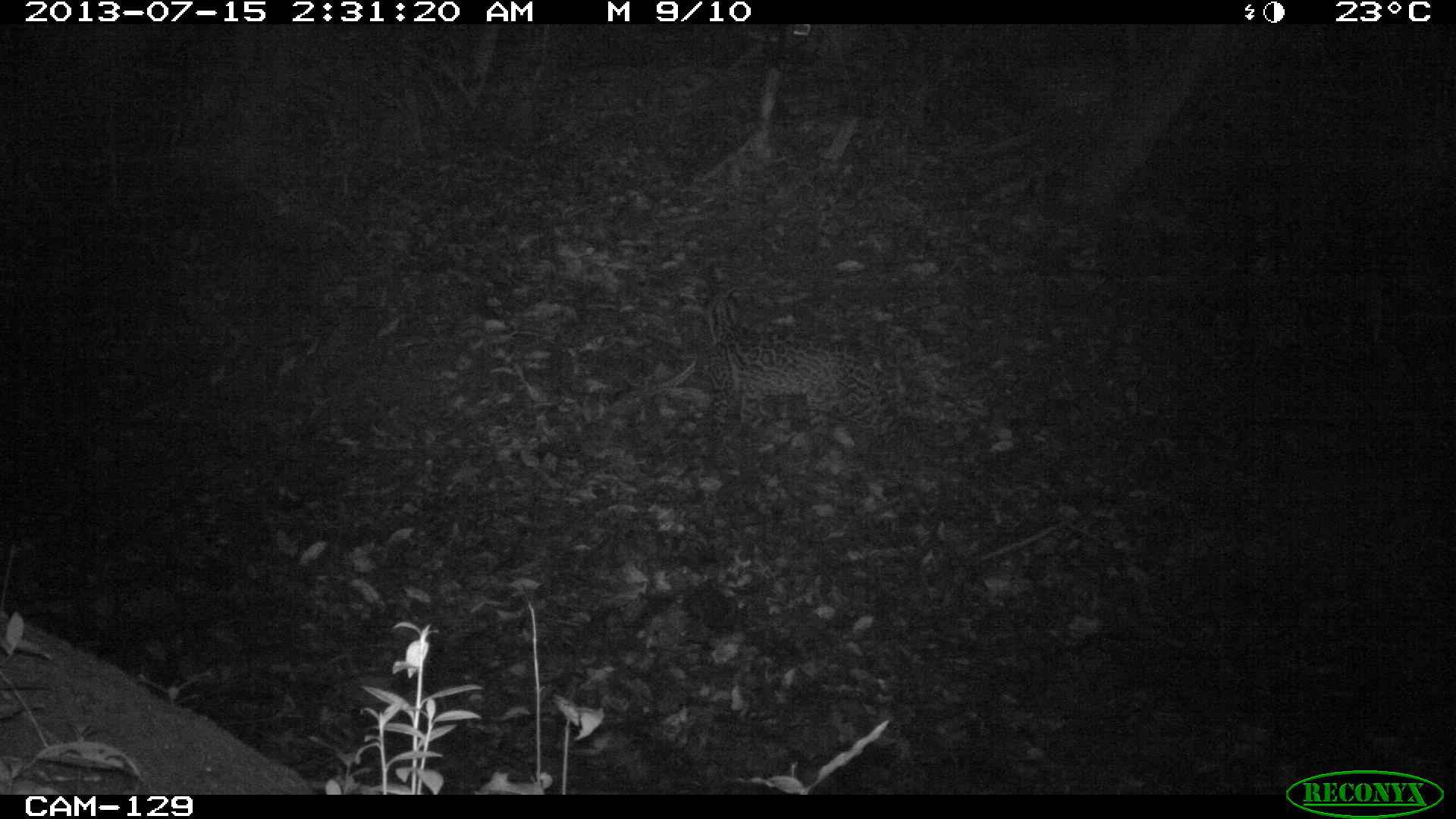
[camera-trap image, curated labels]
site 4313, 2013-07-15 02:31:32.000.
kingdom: Animalia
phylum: Chordata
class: Mammalia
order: Carnivora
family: Felidae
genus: Leopardus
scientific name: Leopardus pardalis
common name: ocelot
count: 1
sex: female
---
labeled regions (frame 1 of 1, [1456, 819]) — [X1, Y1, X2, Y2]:
leopardus pardalis: [701, 278, 903, 462]